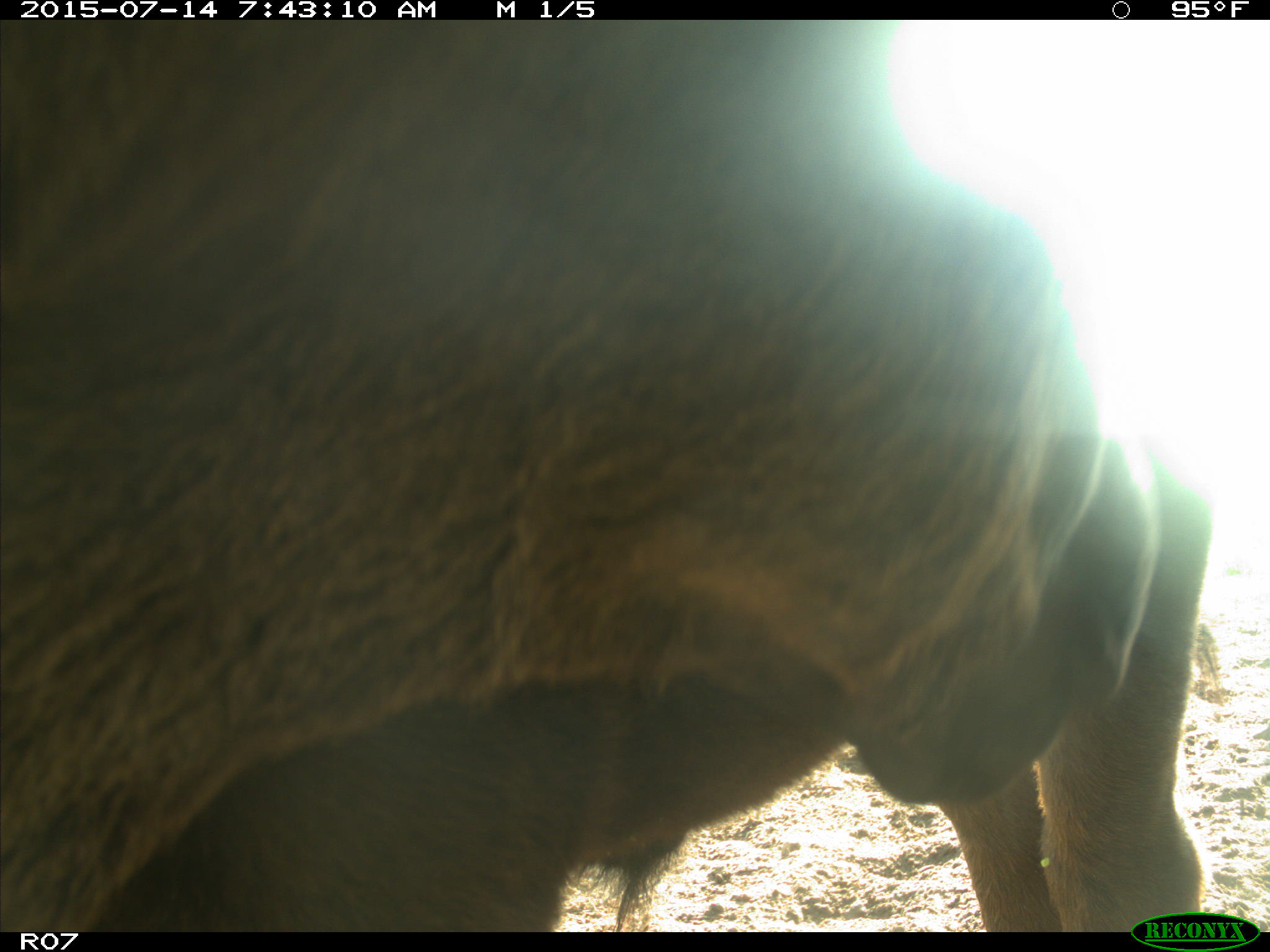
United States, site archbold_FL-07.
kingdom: Animalia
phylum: Chordata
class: Mammalia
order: Artiodactyla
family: Bovidae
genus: Bos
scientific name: Bos taurus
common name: domestic cow